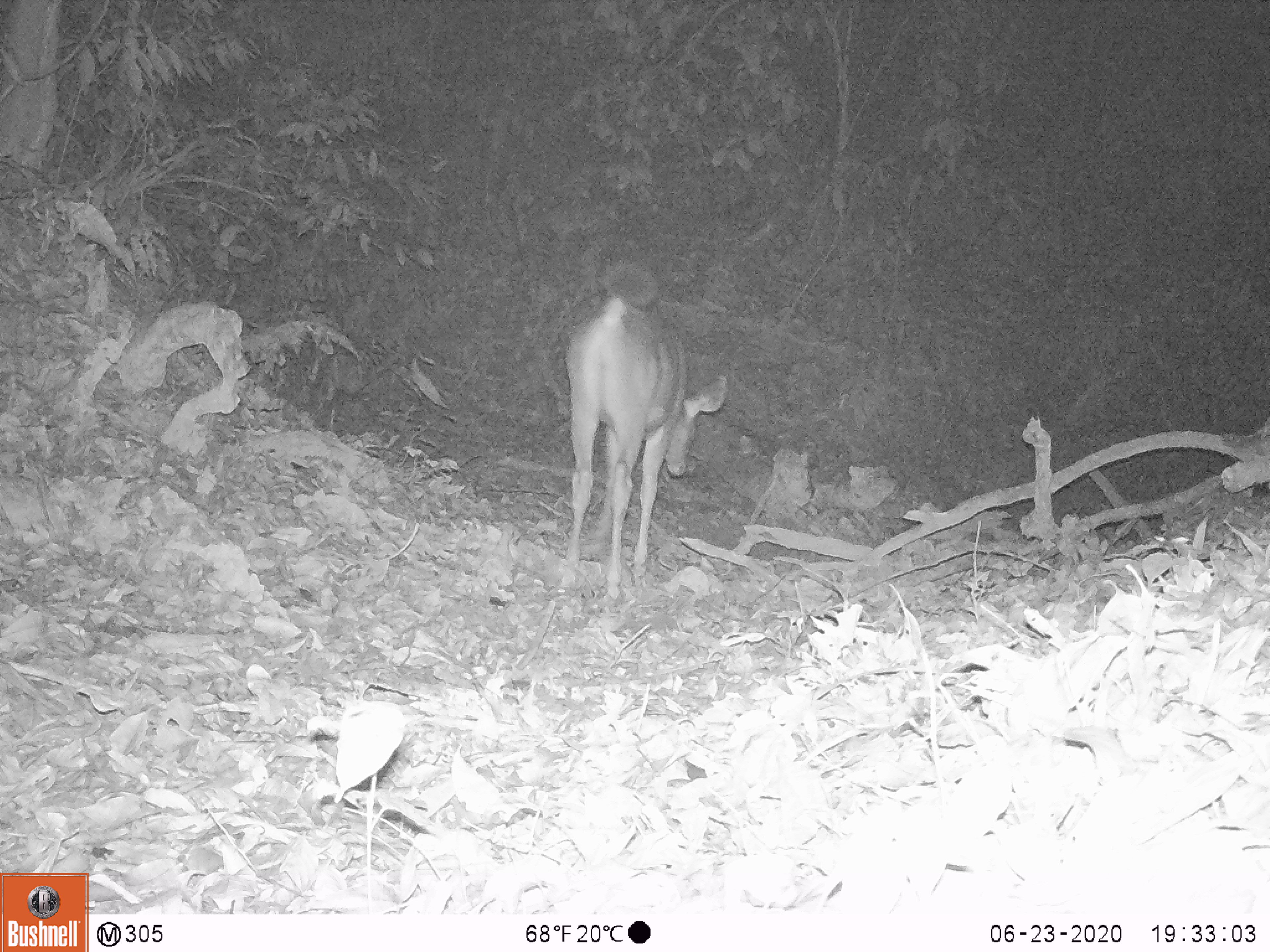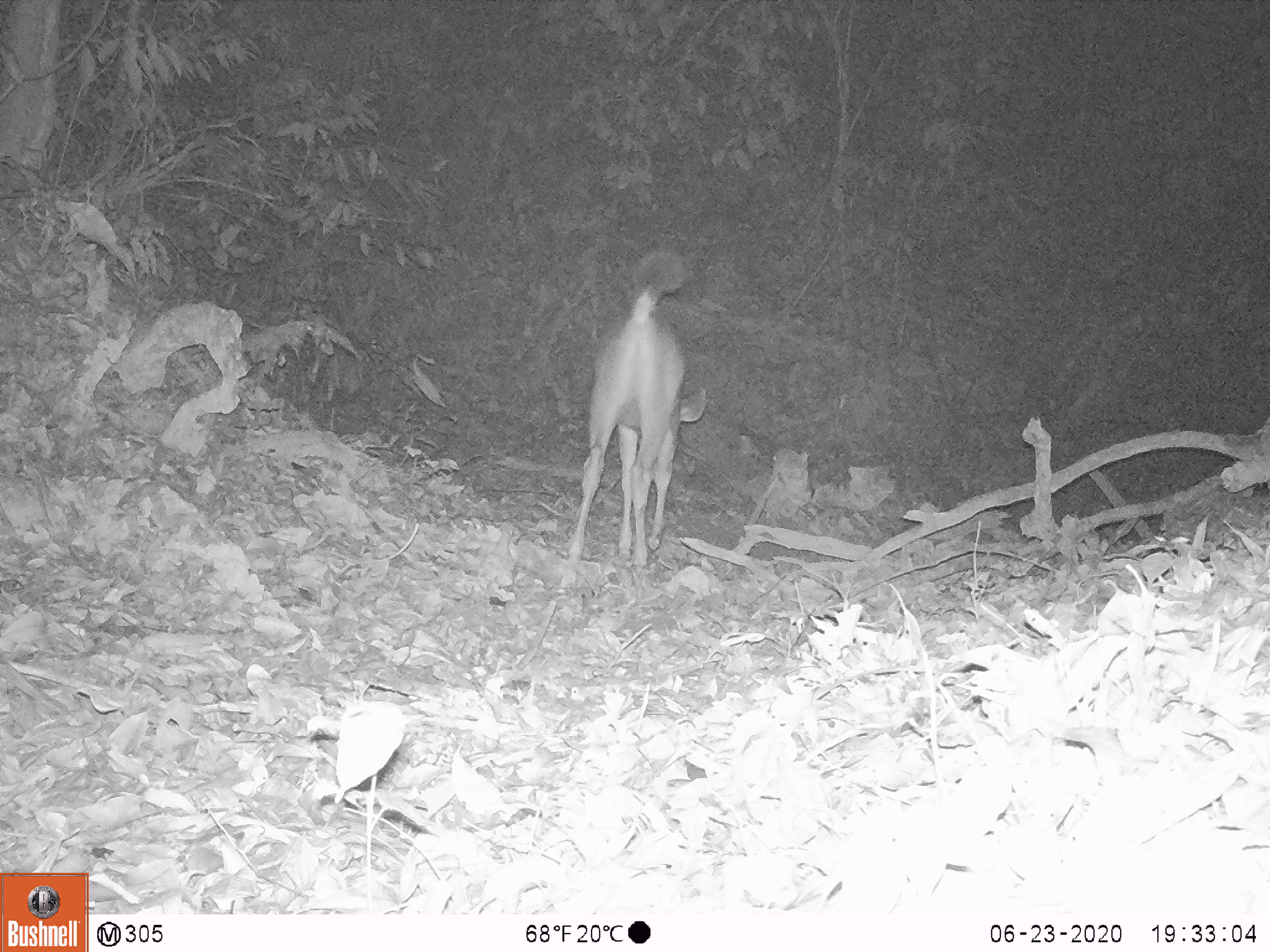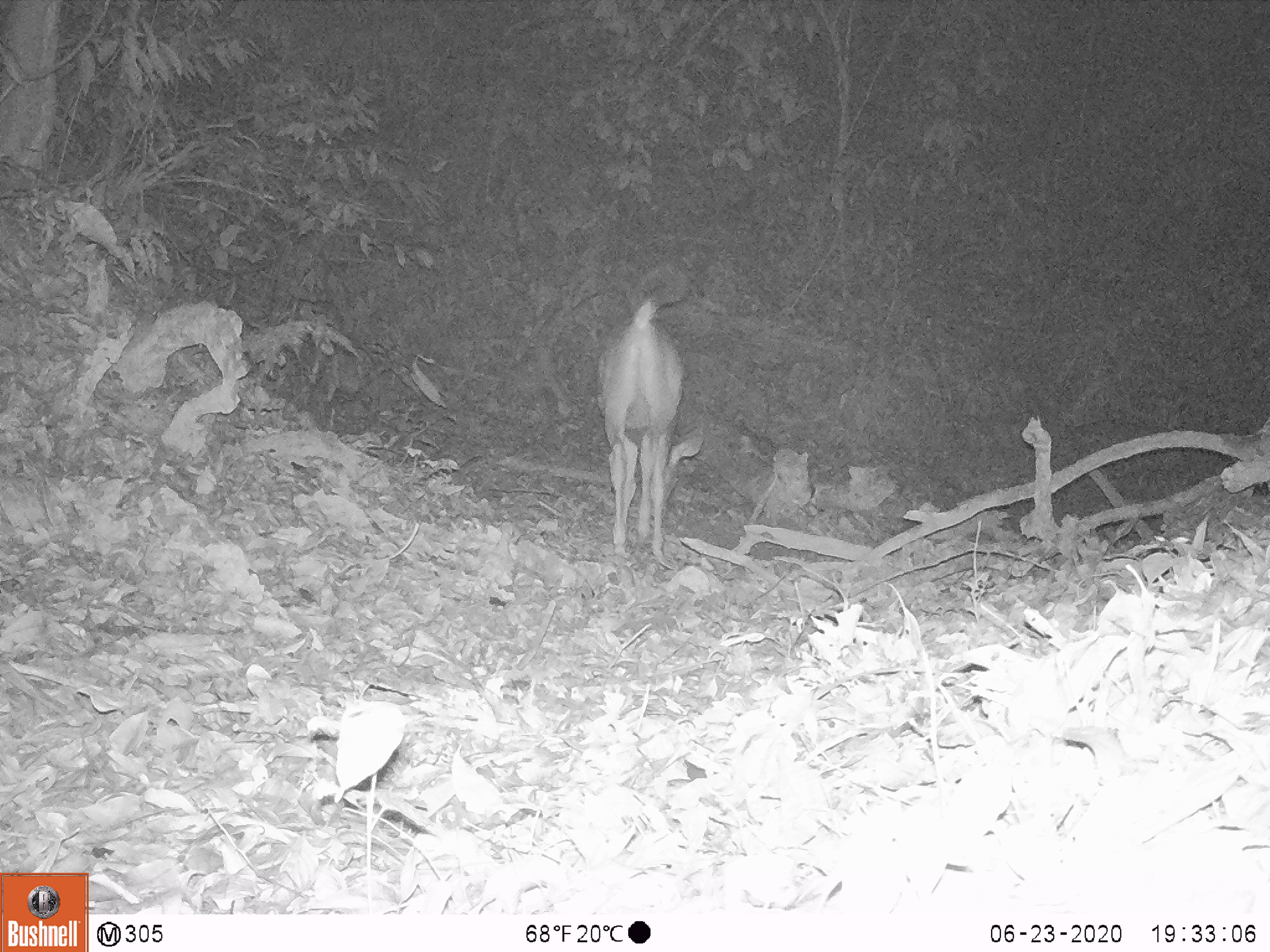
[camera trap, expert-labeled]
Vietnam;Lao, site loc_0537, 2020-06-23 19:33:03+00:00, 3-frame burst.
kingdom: Animalia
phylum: Chordata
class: Mammalia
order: Artiodactyla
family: Cervidae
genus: Rusa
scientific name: Rusa unicolor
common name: sambar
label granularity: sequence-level